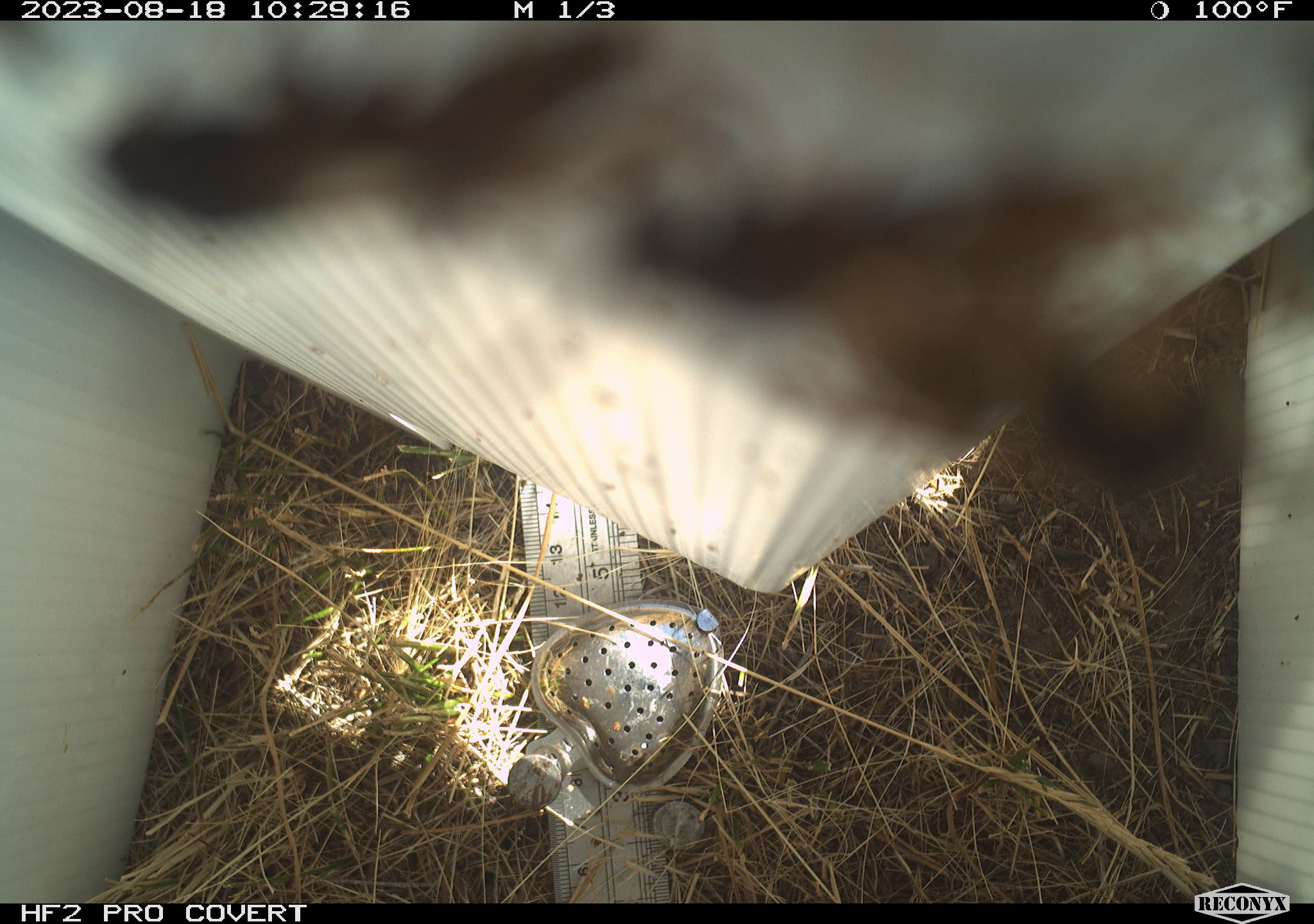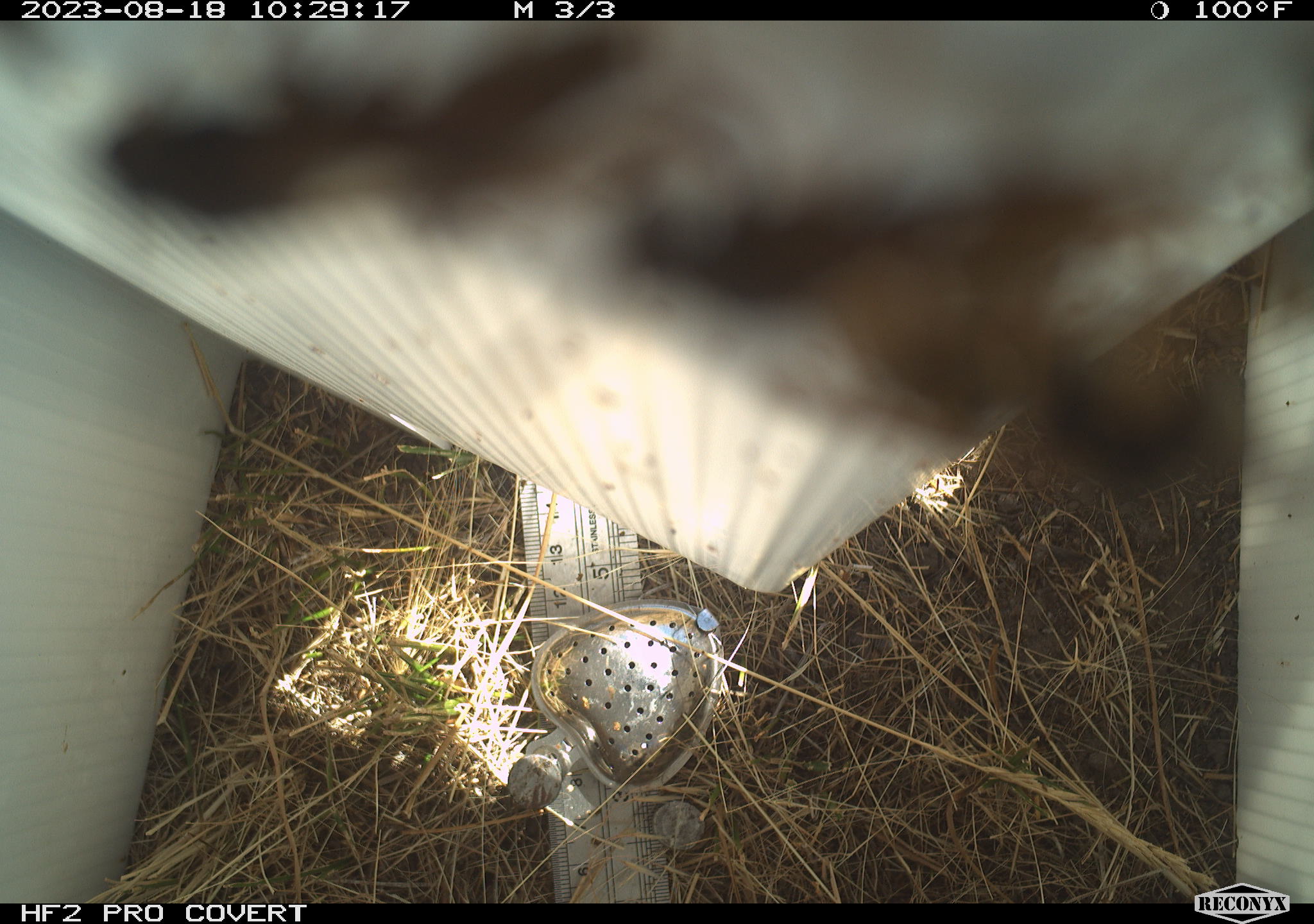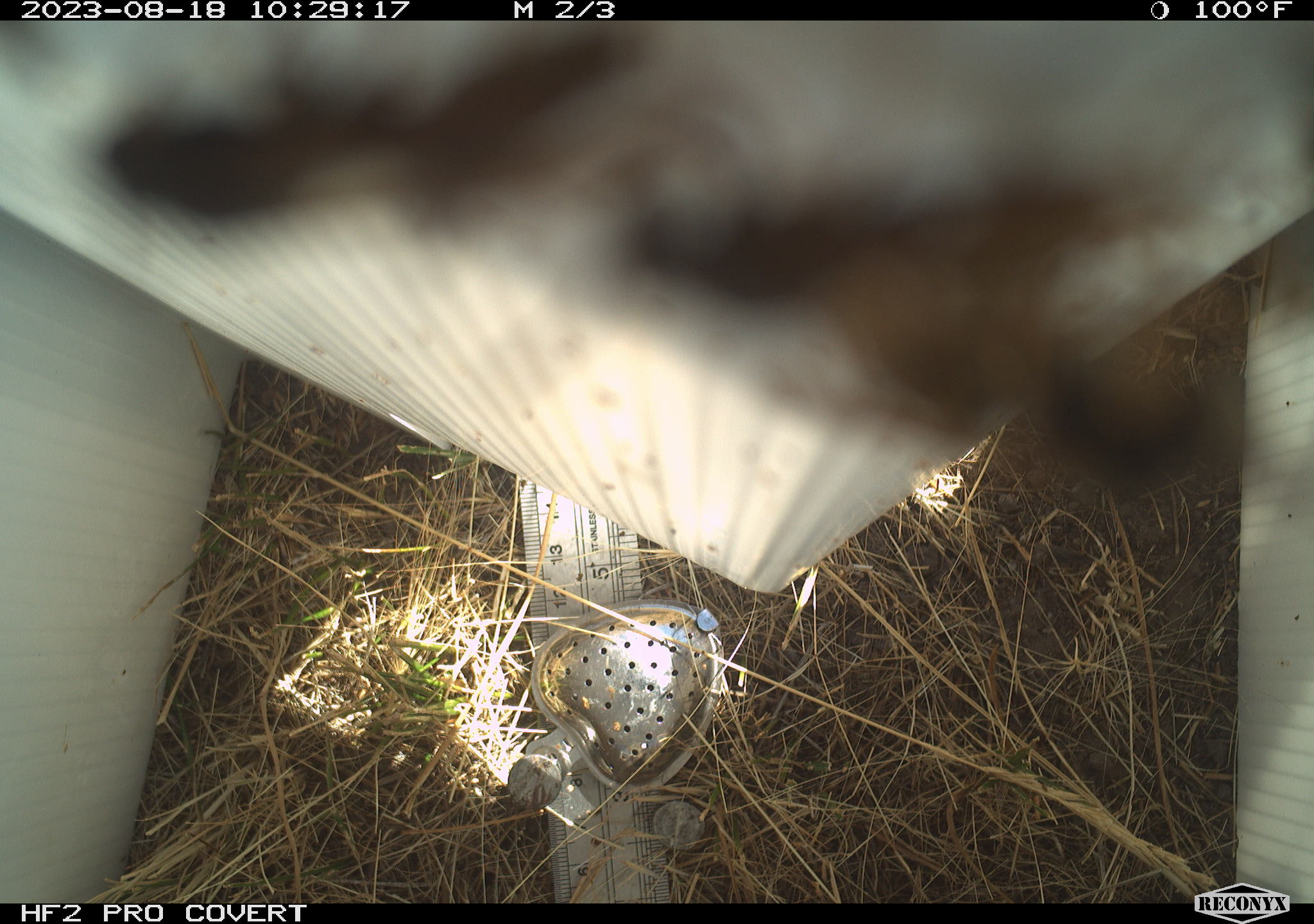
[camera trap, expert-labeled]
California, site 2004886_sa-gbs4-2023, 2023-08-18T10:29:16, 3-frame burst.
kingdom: Animalia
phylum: Arthropoda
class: Insecta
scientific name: Insecta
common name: insect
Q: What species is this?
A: Insect (Insecta).